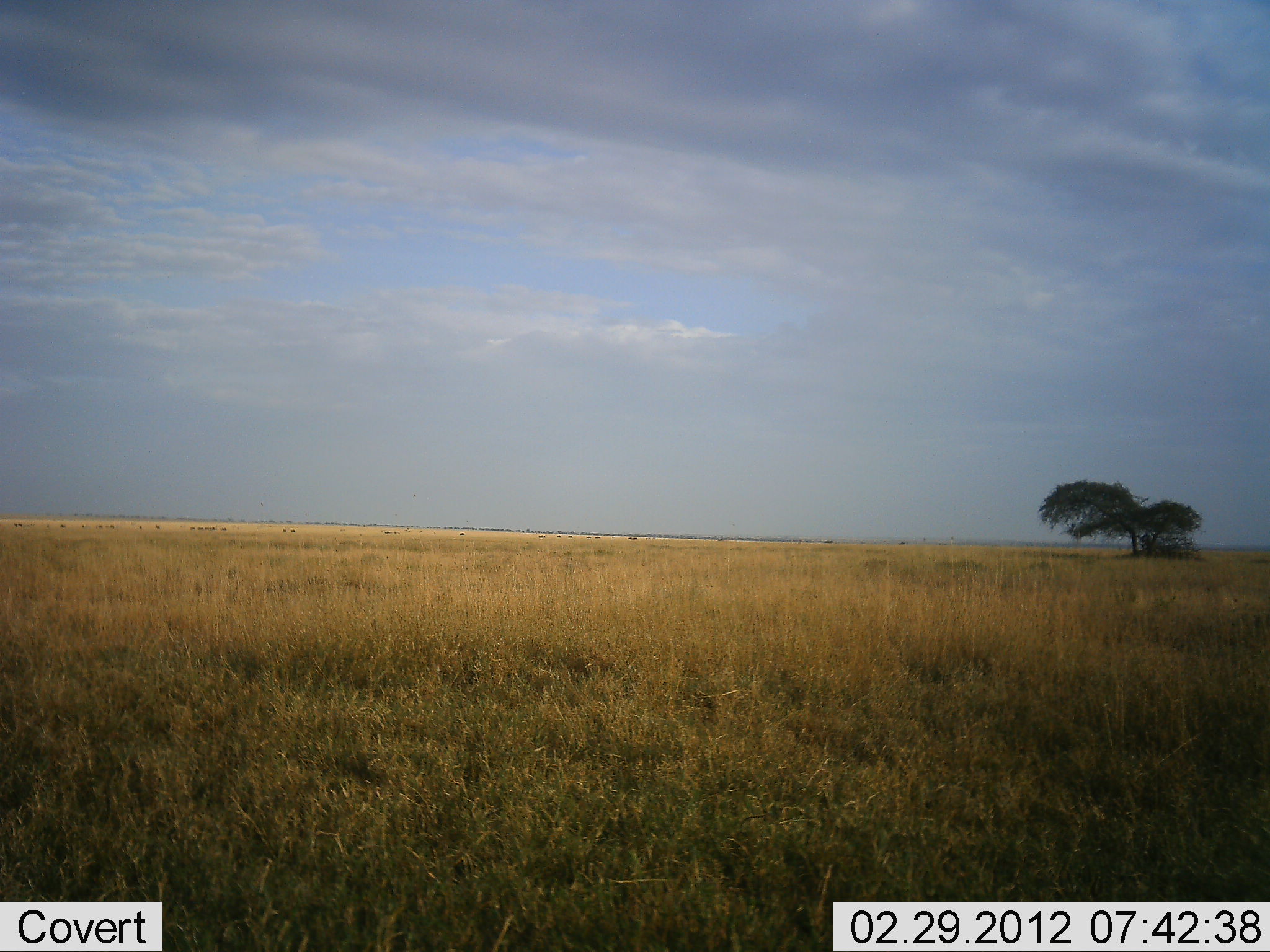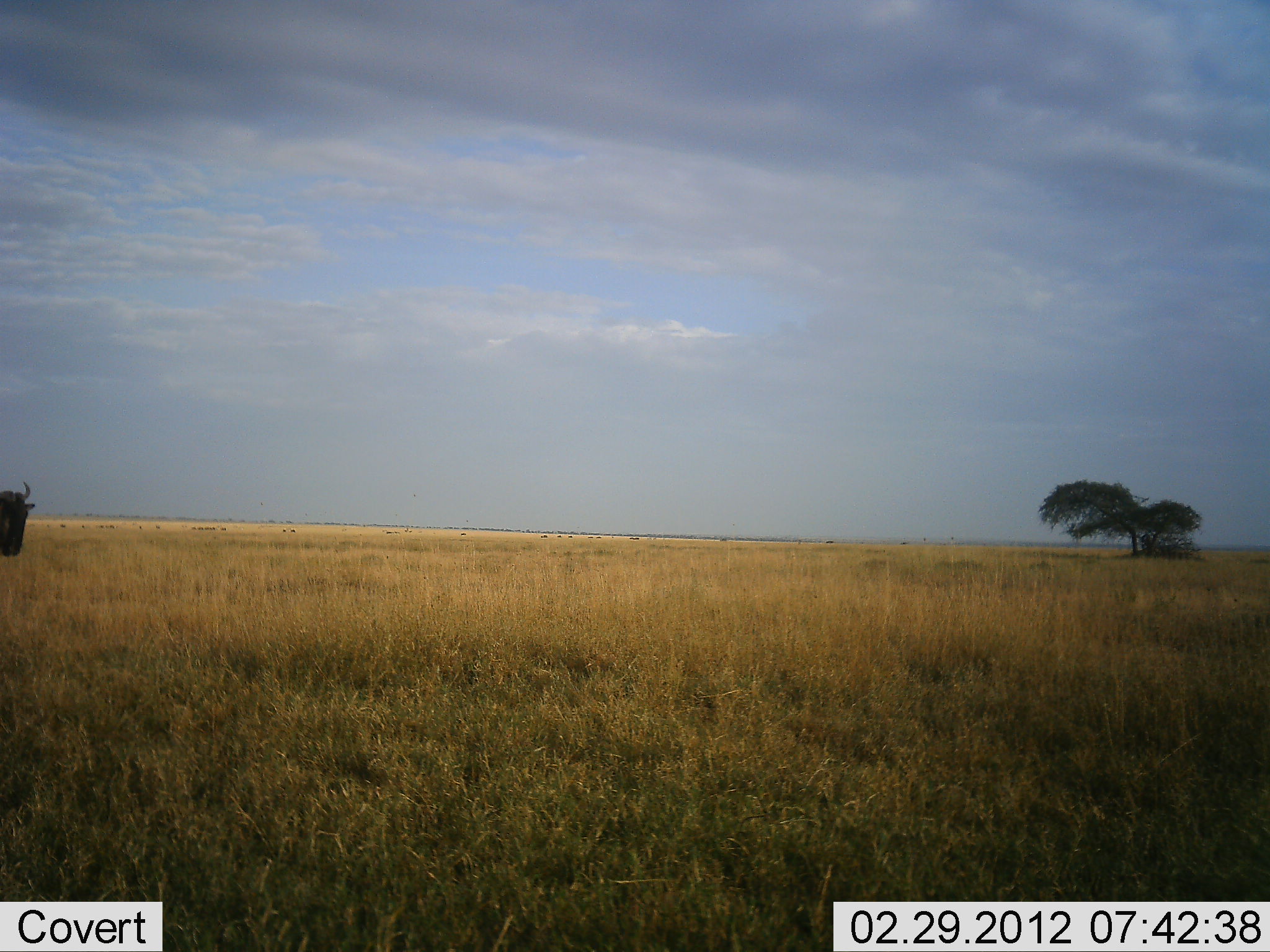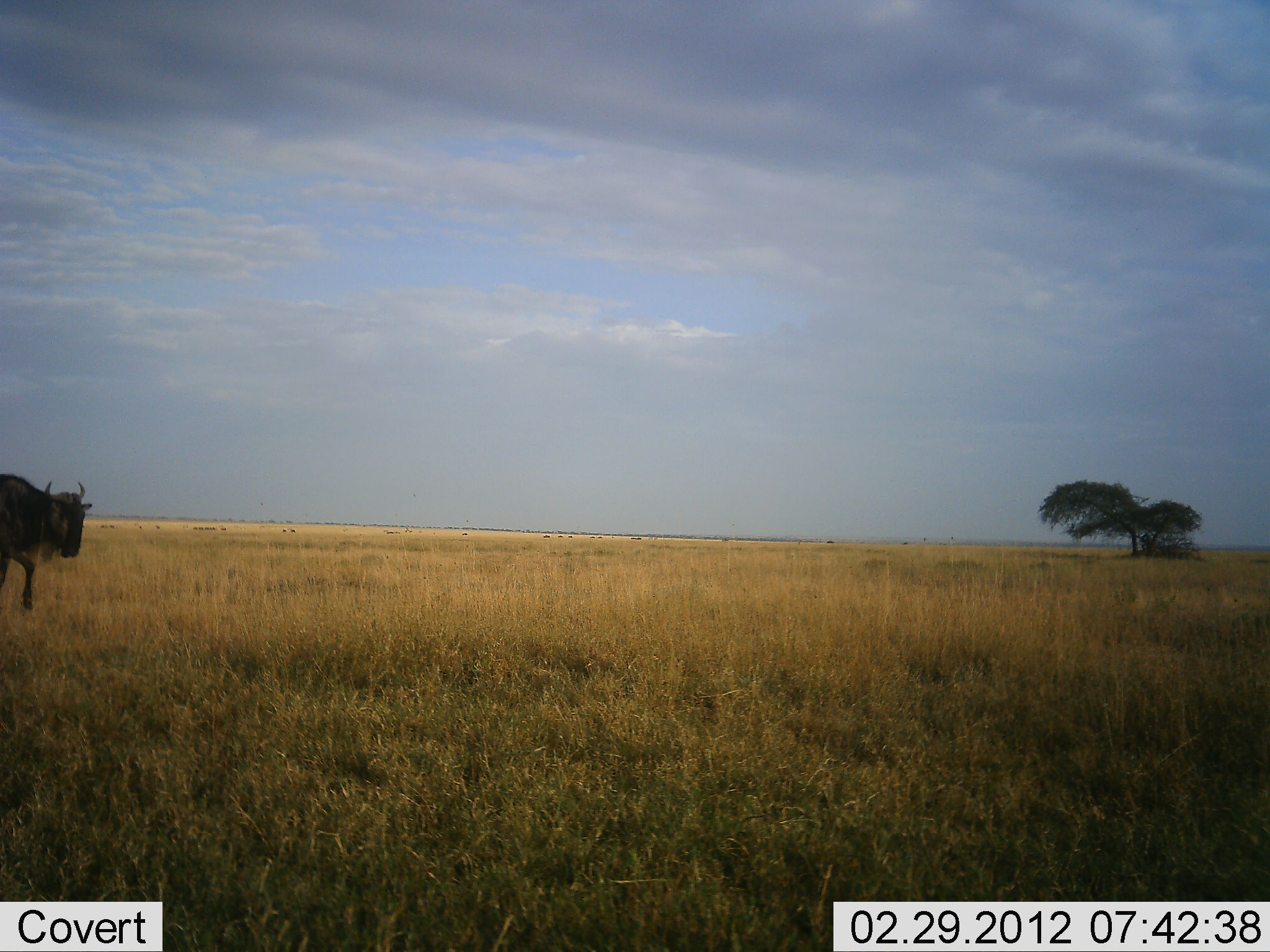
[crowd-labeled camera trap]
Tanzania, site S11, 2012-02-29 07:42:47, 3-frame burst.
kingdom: Animalia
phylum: Chordata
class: Mammalia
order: Artiodactyla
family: Bovidae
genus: Connochaetes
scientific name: Connochaetes taurinus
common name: blue wildebeest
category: wildebeest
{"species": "wildebeest (blue wildebeest) (Connochaetes taurinus)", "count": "1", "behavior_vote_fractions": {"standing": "0%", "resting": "0%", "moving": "100%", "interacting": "0%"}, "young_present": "0%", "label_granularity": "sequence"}